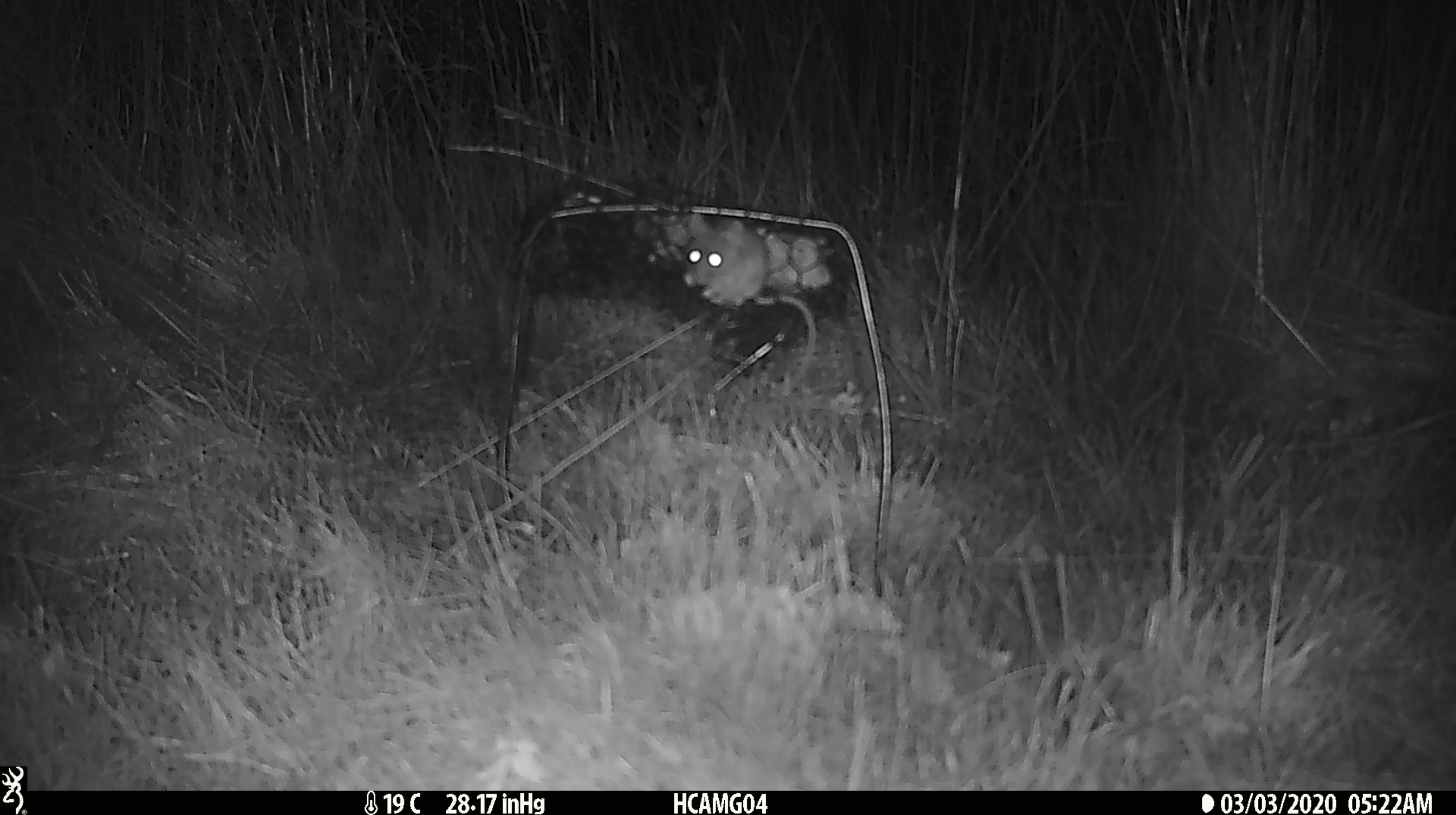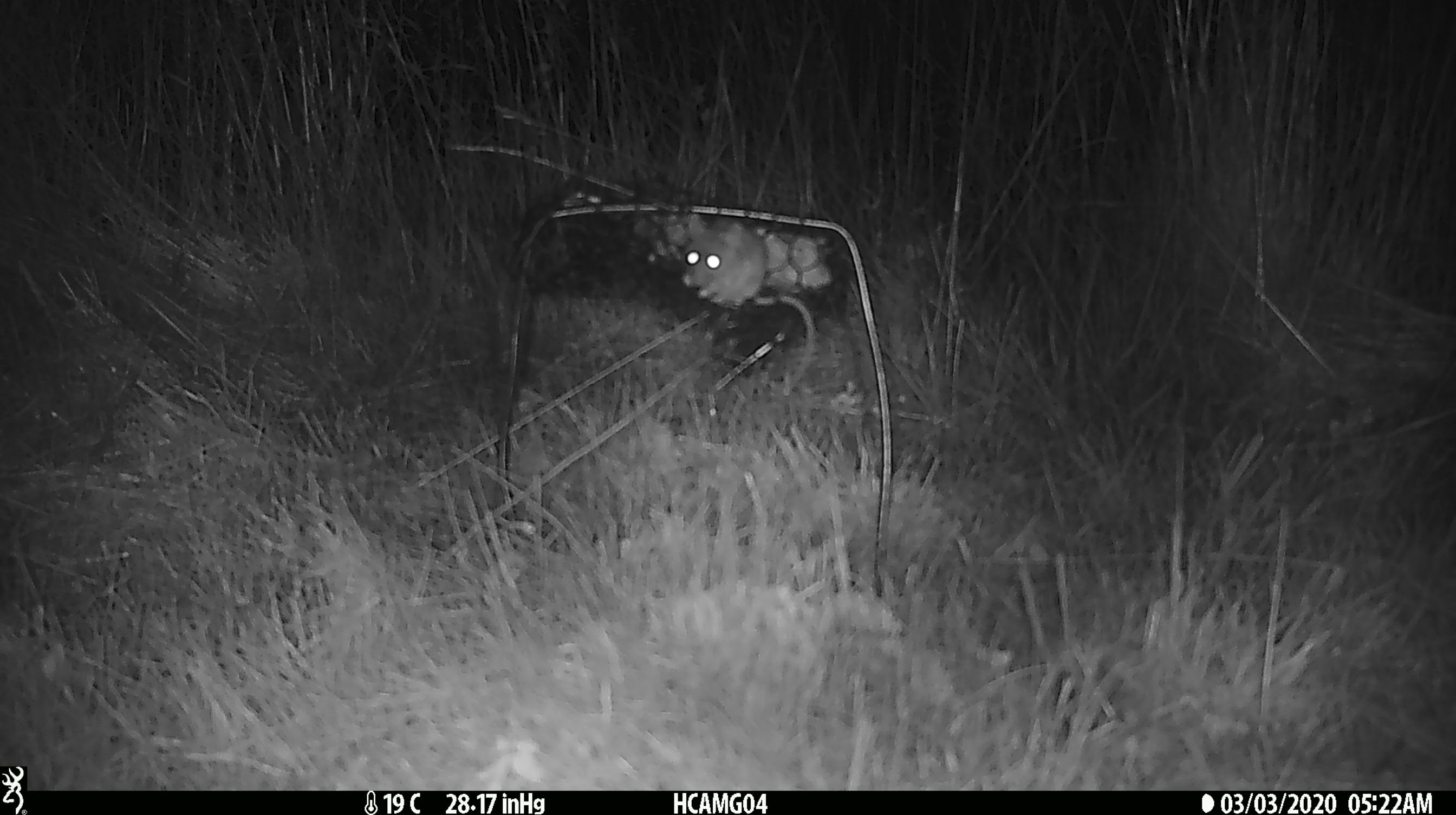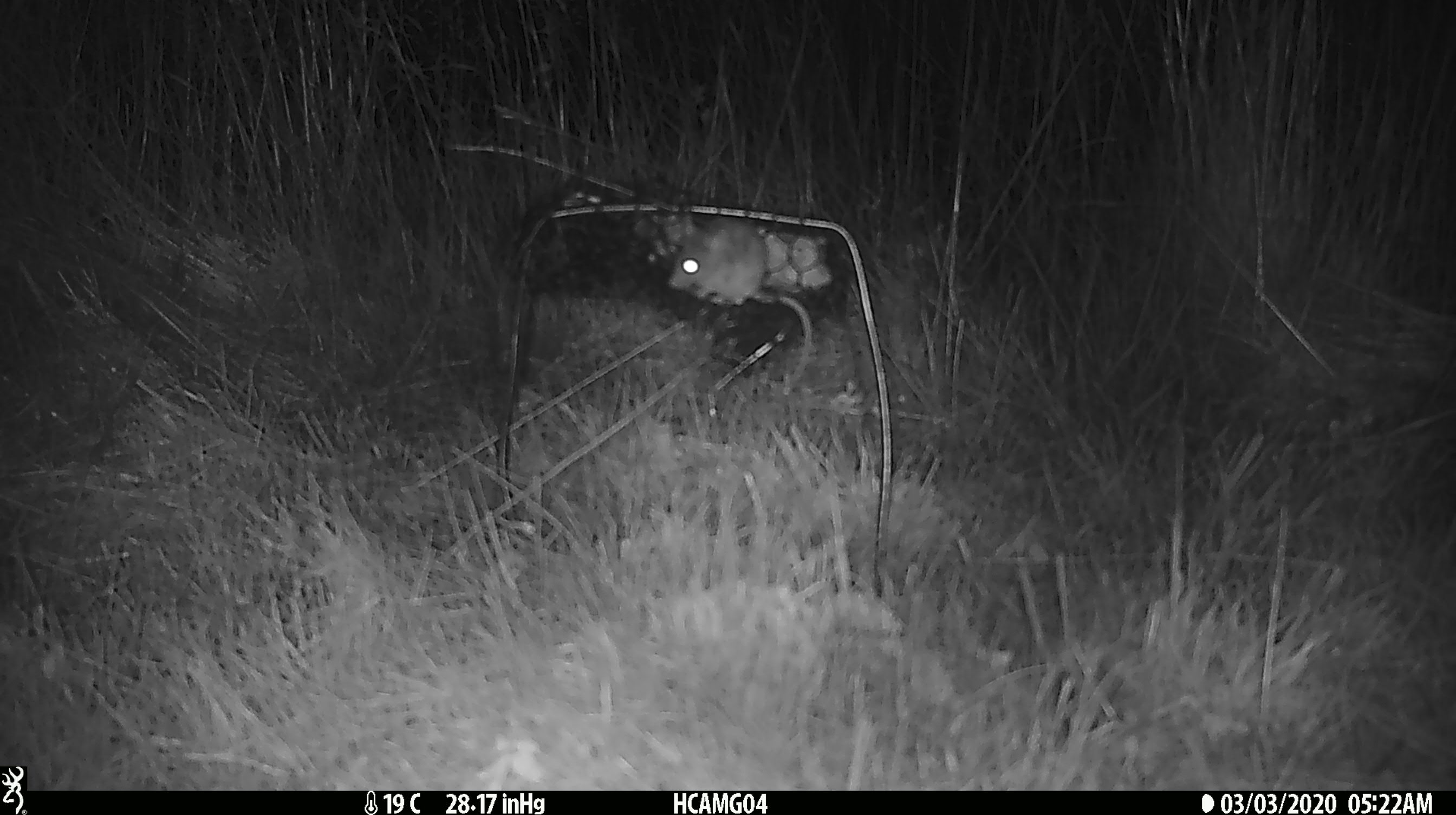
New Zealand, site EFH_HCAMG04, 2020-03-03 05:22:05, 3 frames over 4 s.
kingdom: Animalia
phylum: Chordata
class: Mammalia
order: Rodentia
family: Muridae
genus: Mus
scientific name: Mus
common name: mouse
Mouse (Mus).